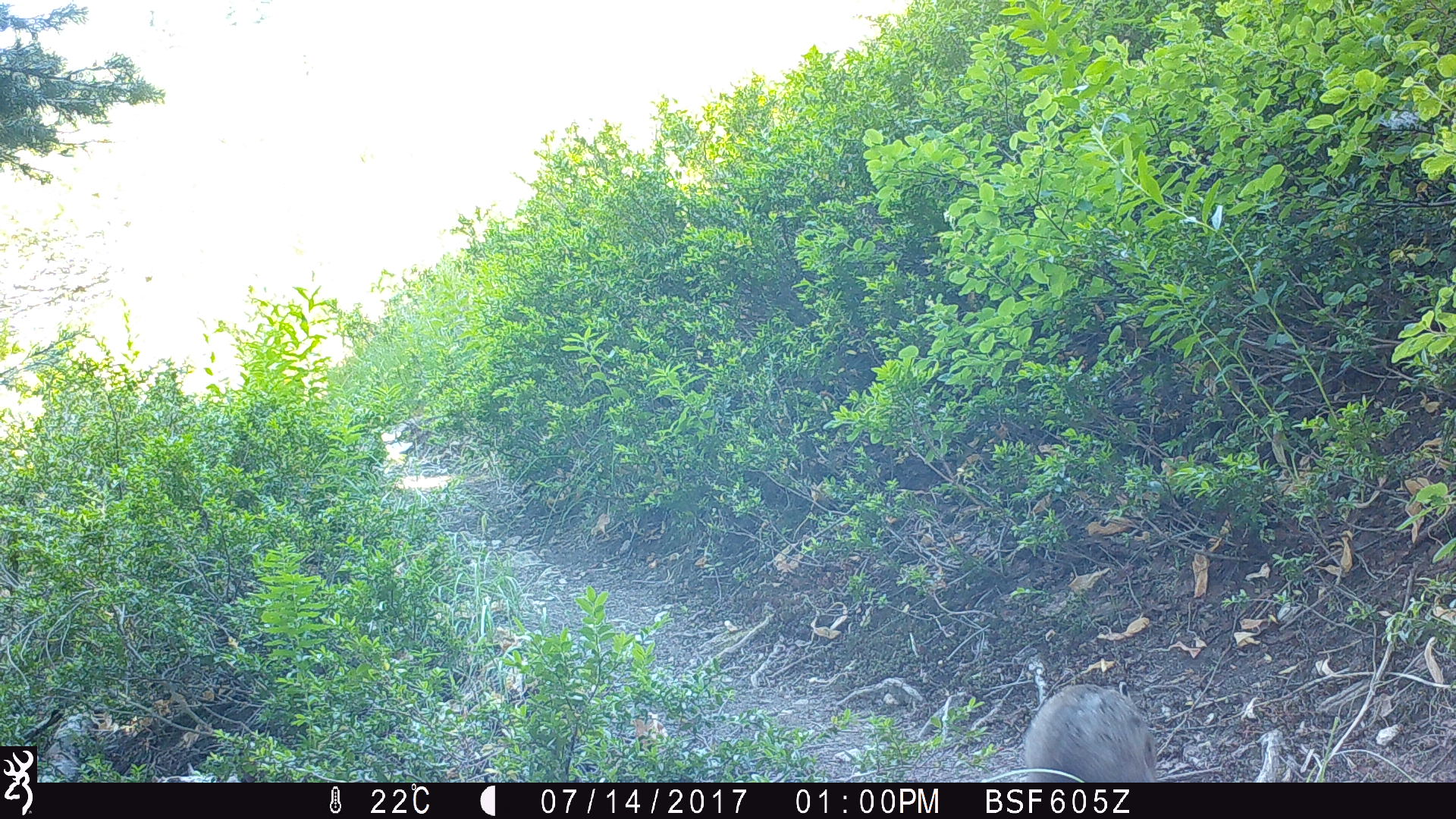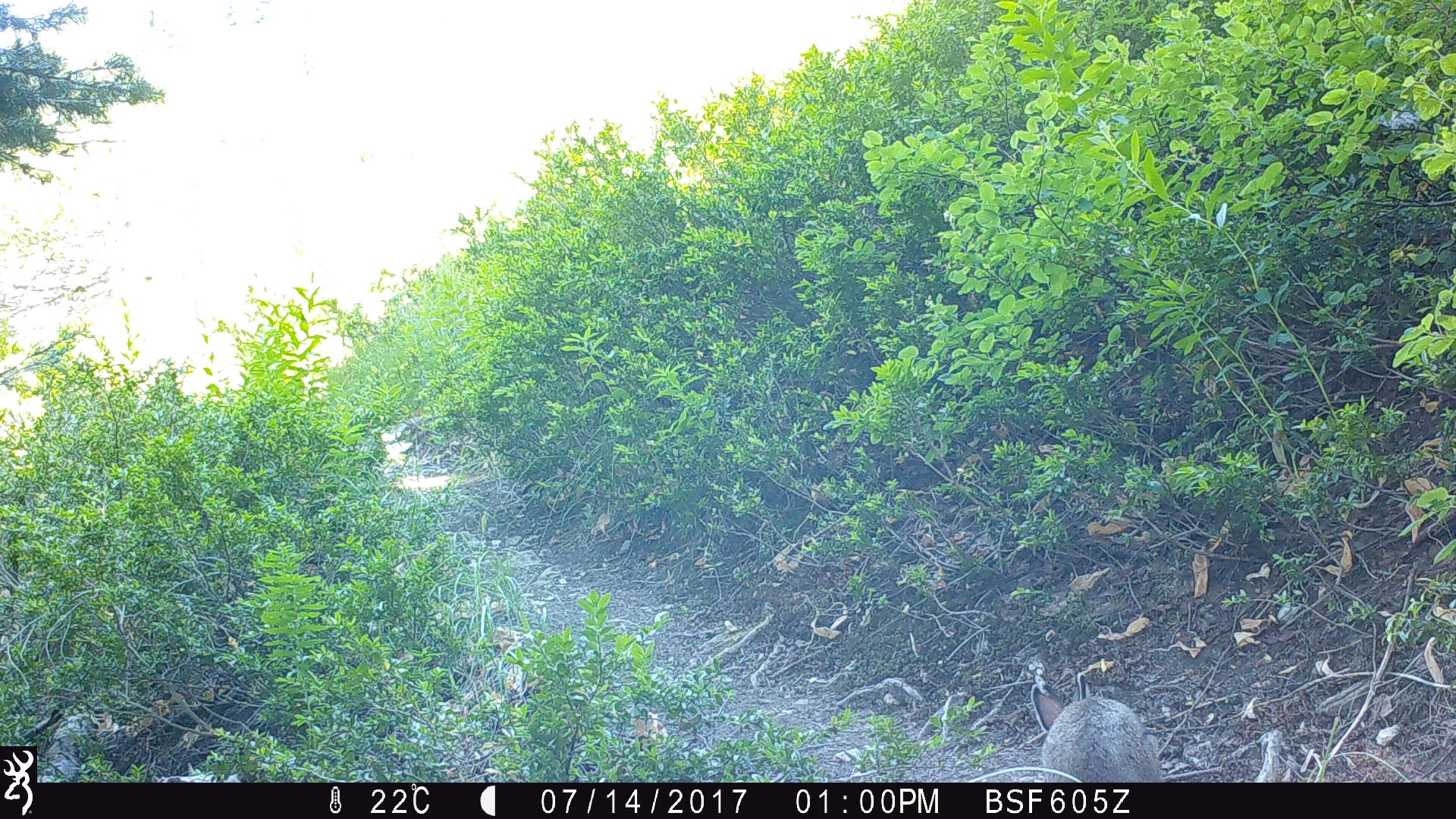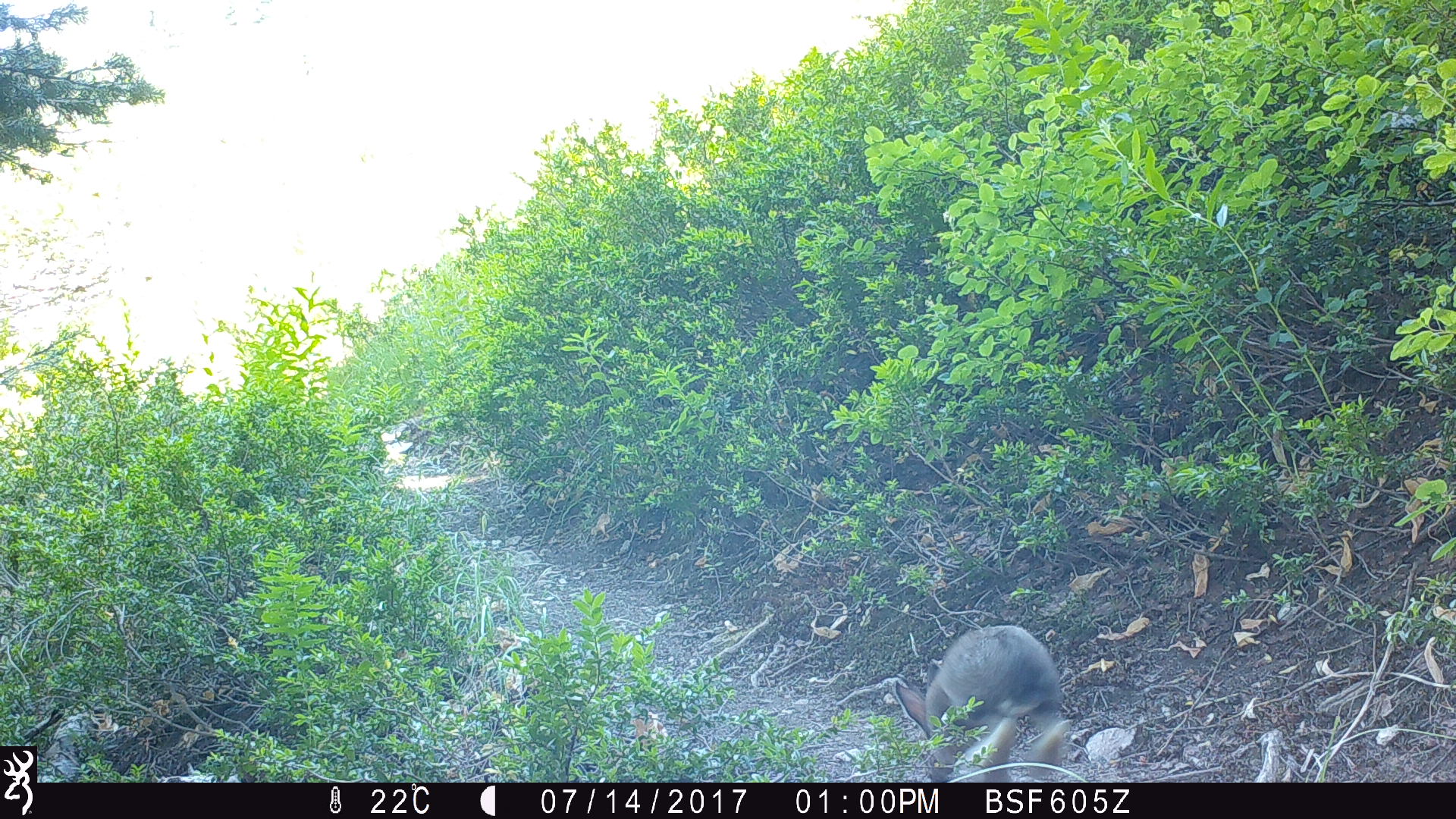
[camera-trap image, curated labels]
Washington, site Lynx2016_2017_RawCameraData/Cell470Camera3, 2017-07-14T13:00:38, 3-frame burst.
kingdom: Animalia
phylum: Chordata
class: Mammalia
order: Lagomorpha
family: Leporidae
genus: Lepus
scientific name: Lepus americanus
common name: snowshoe hare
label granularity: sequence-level